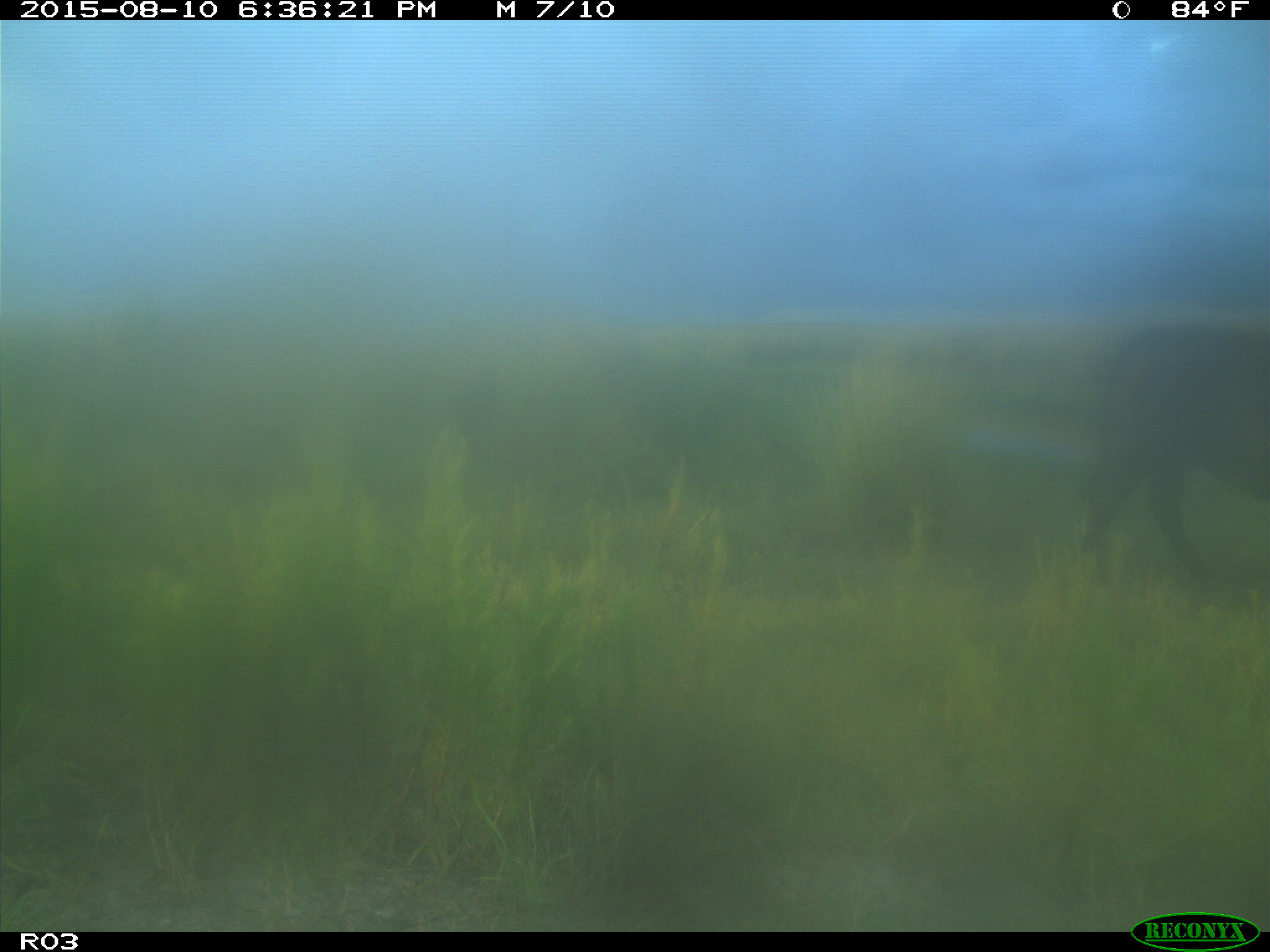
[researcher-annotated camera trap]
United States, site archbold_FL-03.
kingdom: Animalia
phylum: Chordata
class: Mammalia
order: Artiodactyla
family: Bovidae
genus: Bos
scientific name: Bos taurus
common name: domestic cow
Bos taurus (domestic cow).